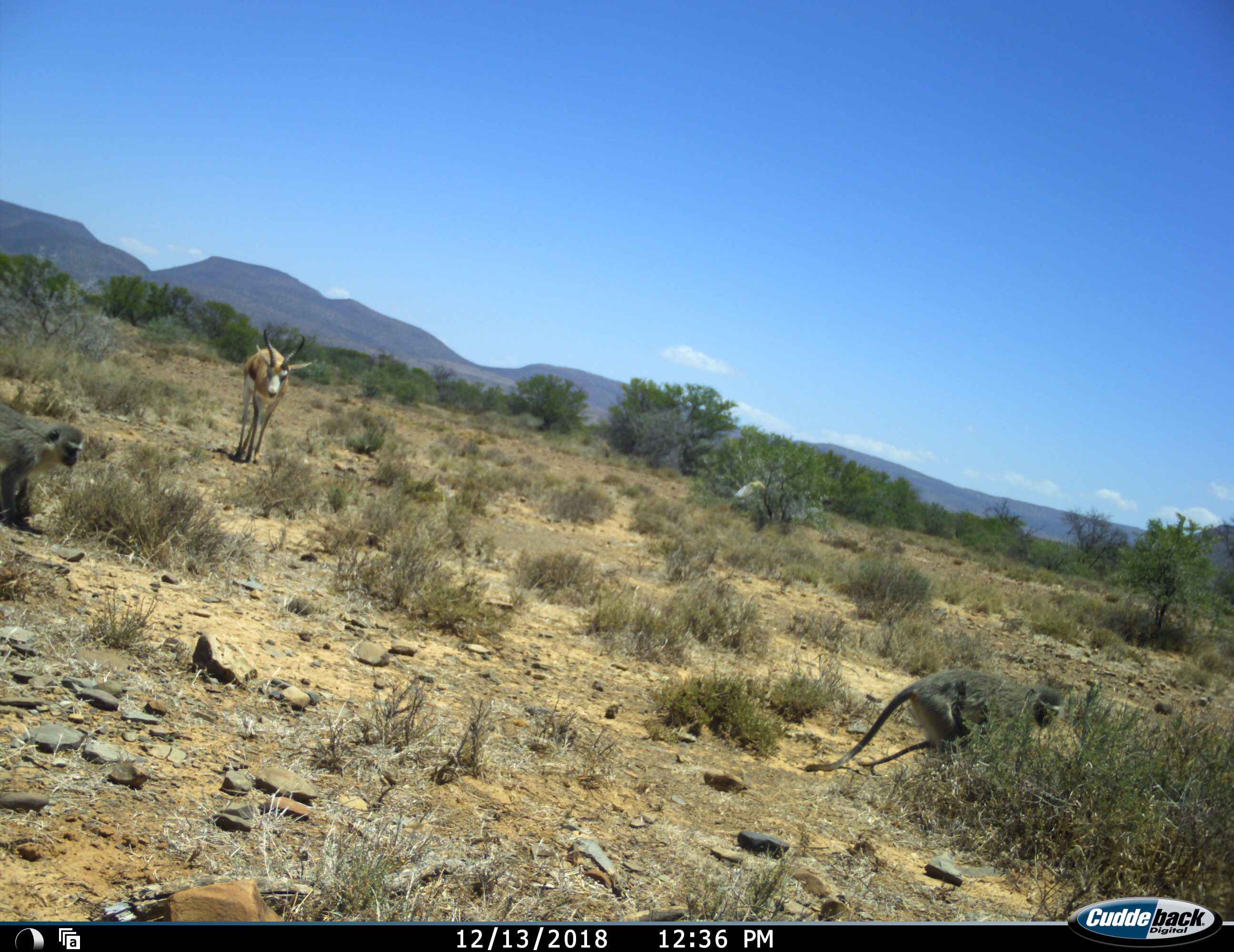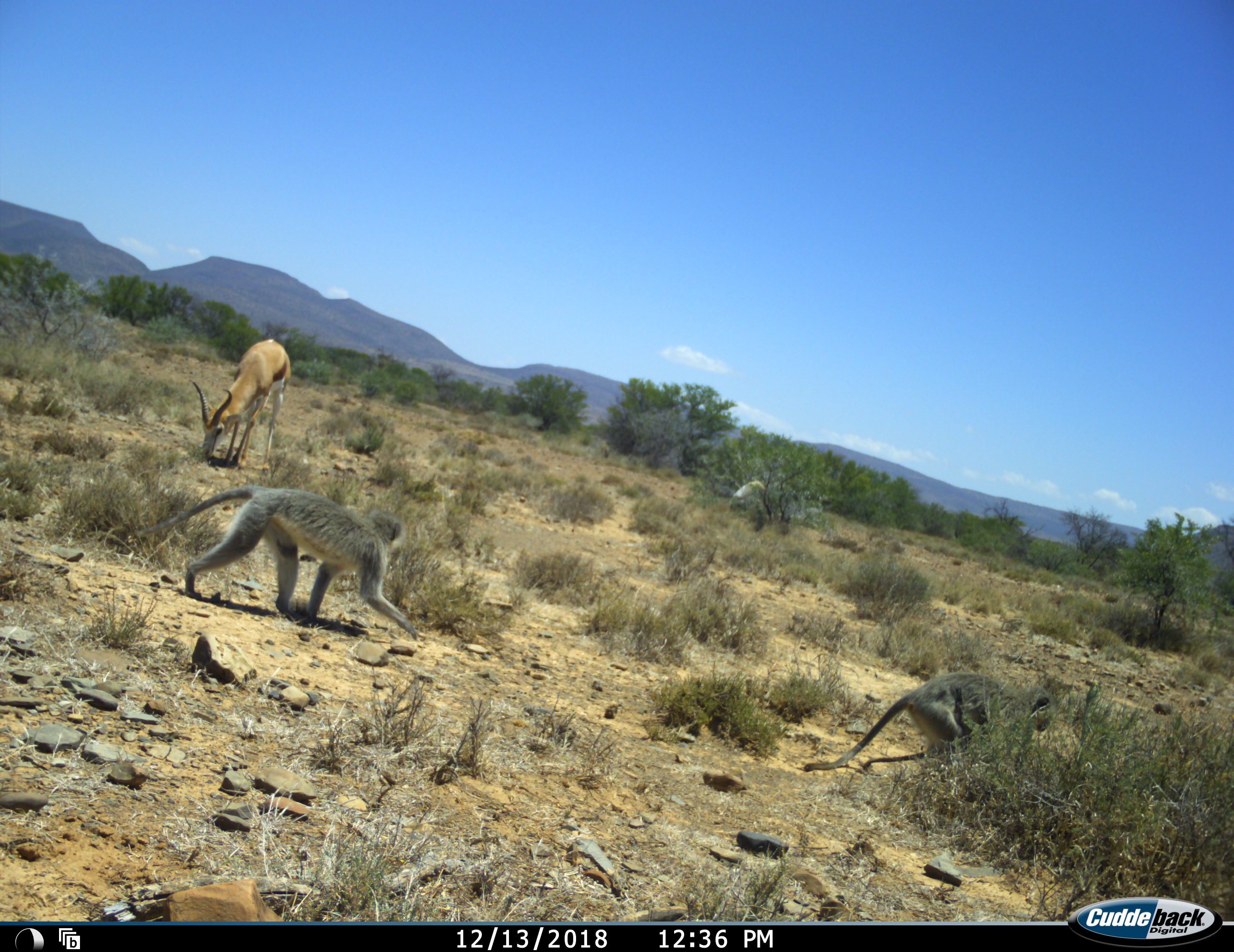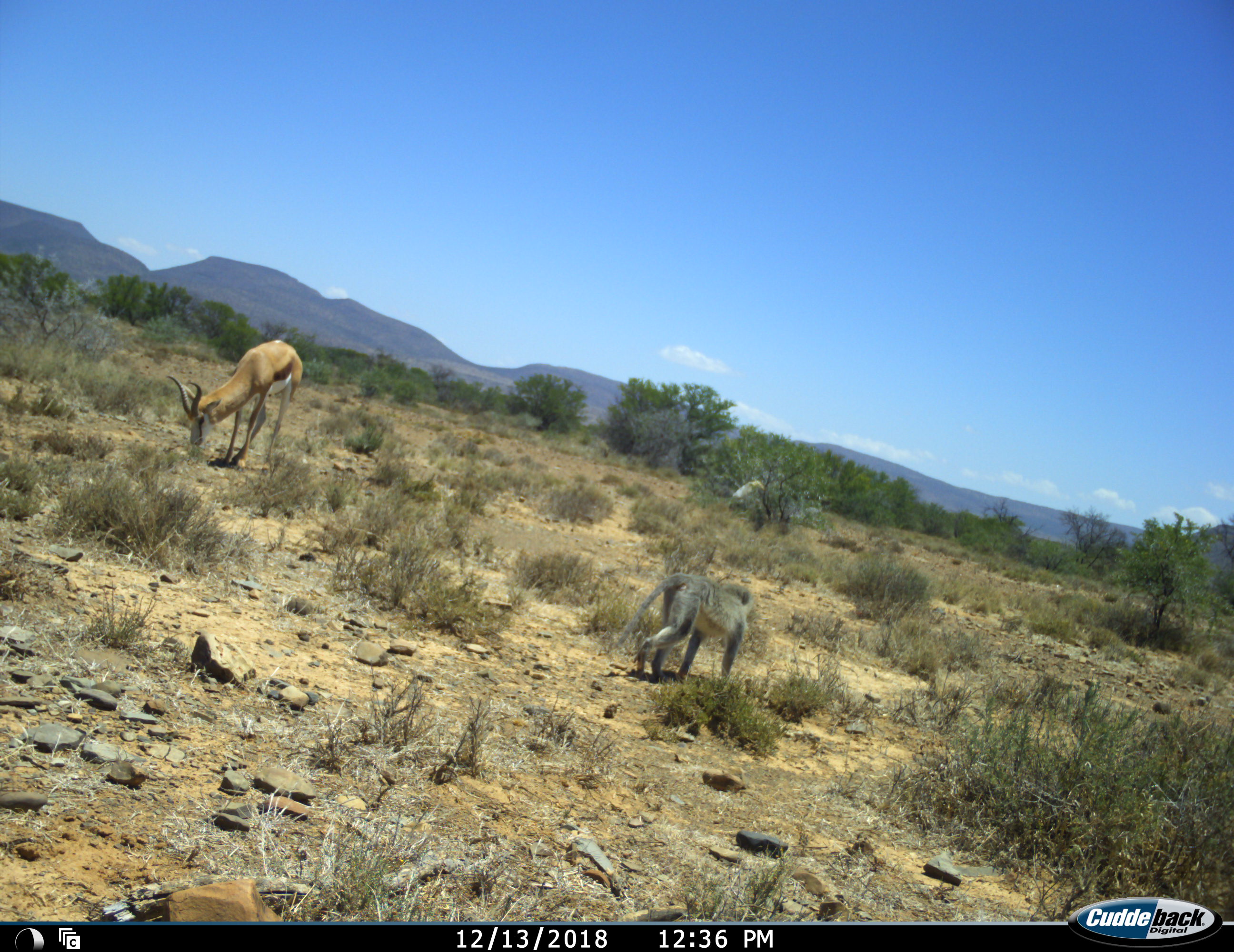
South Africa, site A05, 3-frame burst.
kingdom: Animalia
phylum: Chordata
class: Mammalia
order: Primates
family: Cercopithecidae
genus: Chlorocebus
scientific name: Chlorocebus pygerythrus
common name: vervet monkey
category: monkeyvervet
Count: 2.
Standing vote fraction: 0%.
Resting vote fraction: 11%.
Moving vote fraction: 89%.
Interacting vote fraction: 0%.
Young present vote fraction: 44%.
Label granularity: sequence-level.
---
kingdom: Animalia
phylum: Chordata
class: Mammalia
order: Artiodactyla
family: Bovidae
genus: Antidorcas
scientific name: Antidorcas marsupialis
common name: springbok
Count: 1.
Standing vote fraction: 11%.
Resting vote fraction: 0%.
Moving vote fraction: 44%.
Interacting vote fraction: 0%.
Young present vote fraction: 0%.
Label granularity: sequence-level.